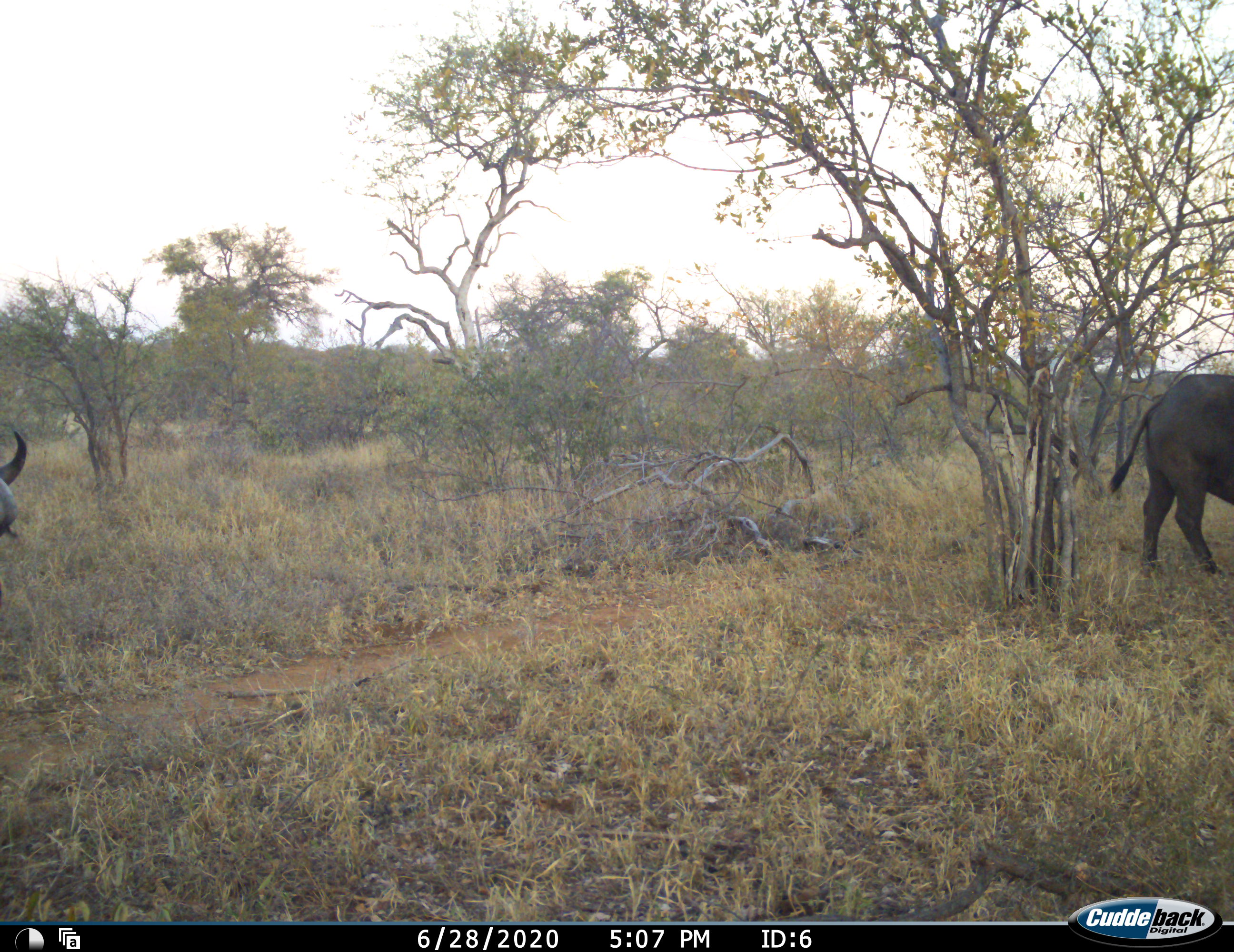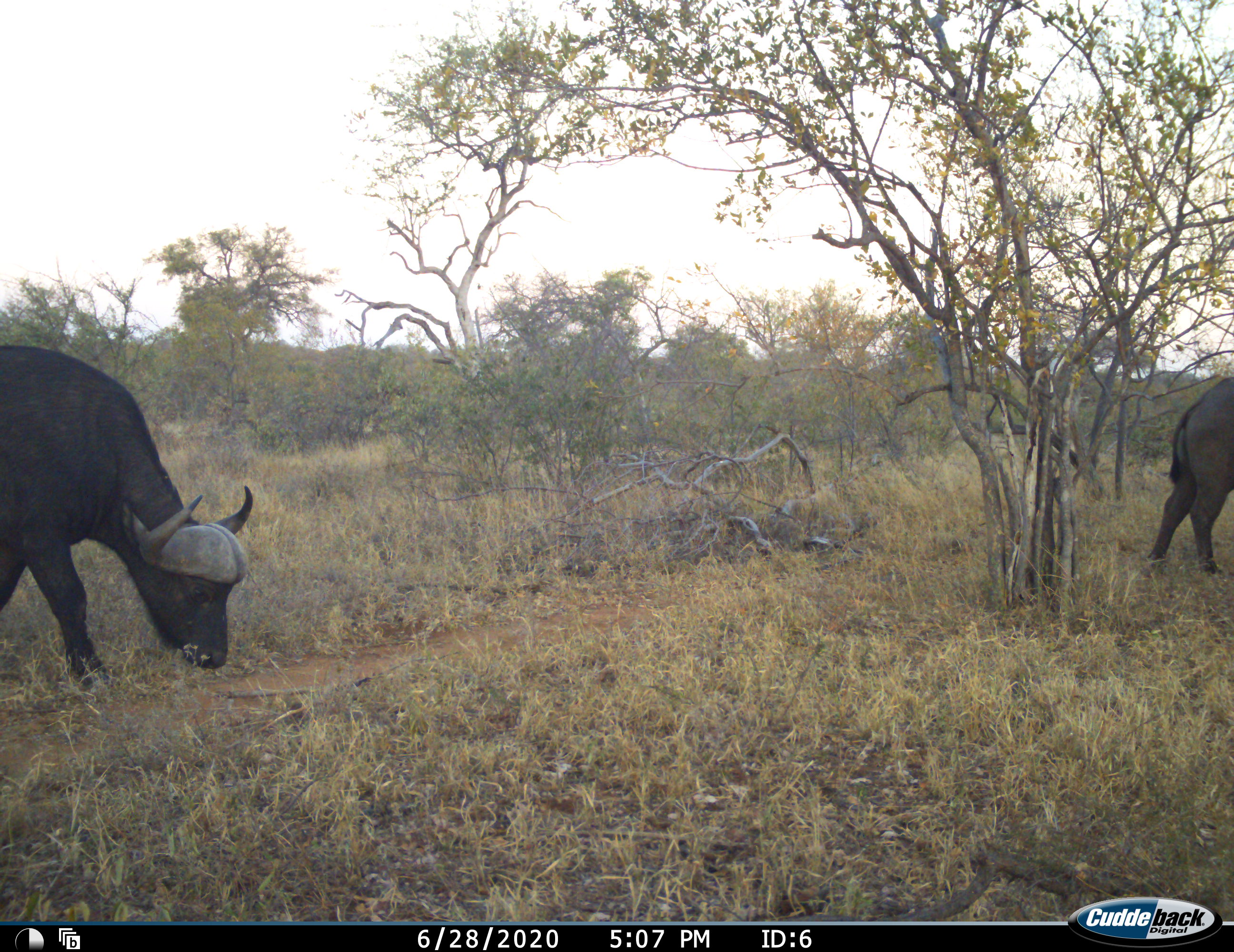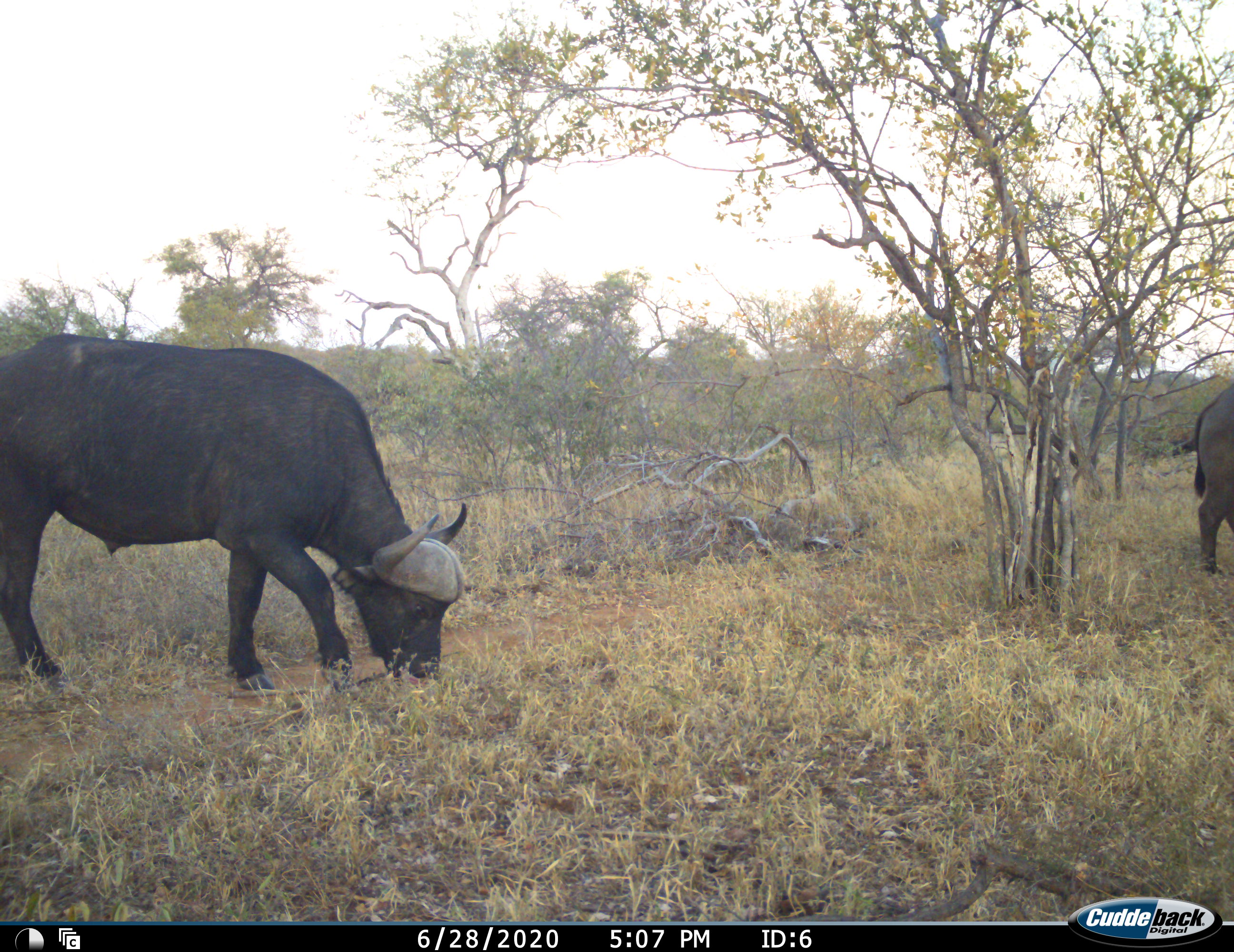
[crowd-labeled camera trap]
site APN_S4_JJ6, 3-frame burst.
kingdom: Animalia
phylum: Chordata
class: Mammalia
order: Artiodactyla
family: Bovidae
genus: Syncerus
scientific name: Syncerus caffer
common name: african buffalo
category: buffalo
Buffalo (african buffalo) (Syncerus caffer), count 2. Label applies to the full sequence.